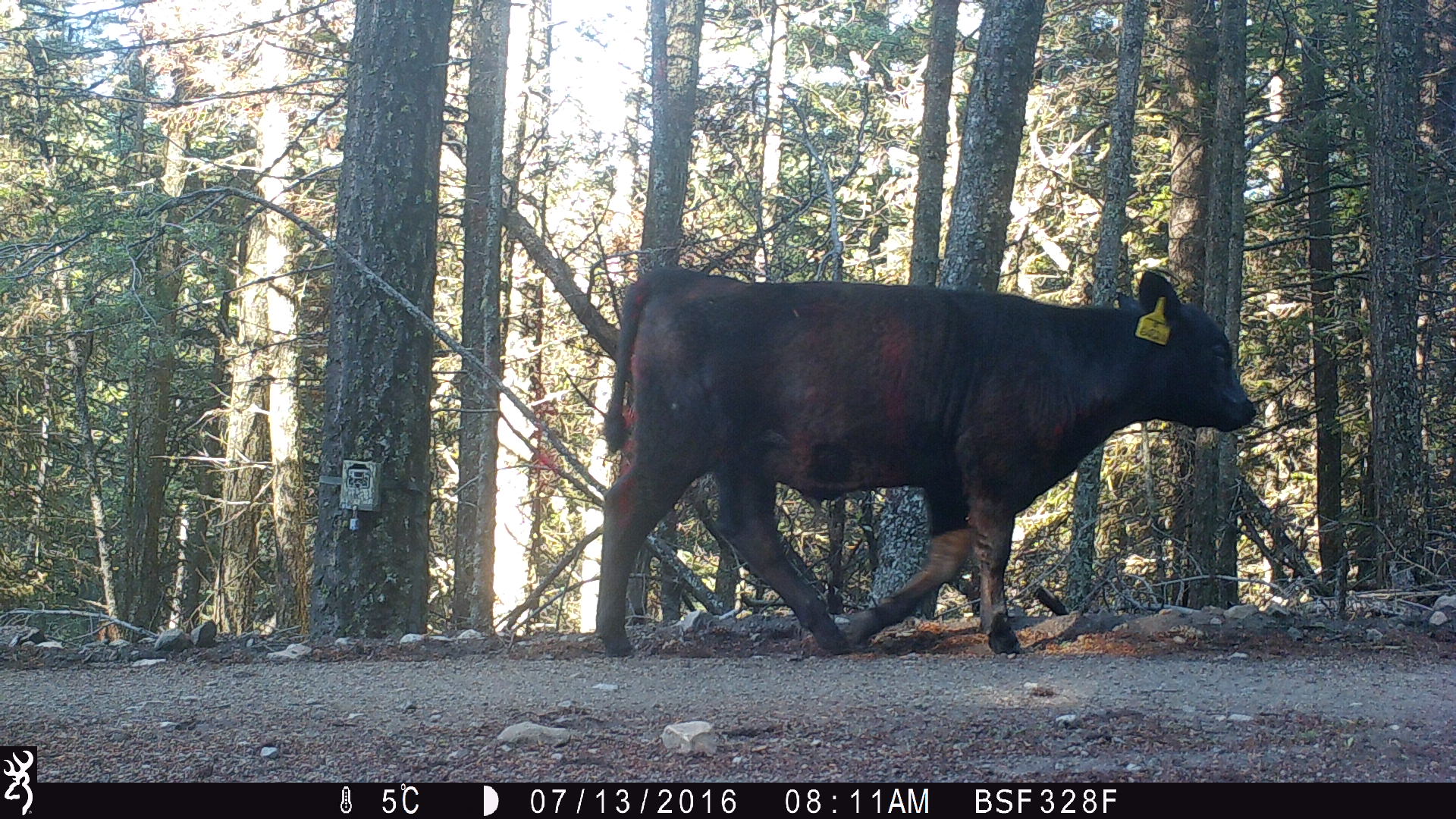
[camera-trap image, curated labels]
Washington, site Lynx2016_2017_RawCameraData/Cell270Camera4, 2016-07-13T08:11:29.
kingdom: Animalia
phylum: Chordata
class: Mammalia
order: Artiodactyla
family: Bovidae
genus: Bos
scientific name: Bos taurus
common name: domestic cattle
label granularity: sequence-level